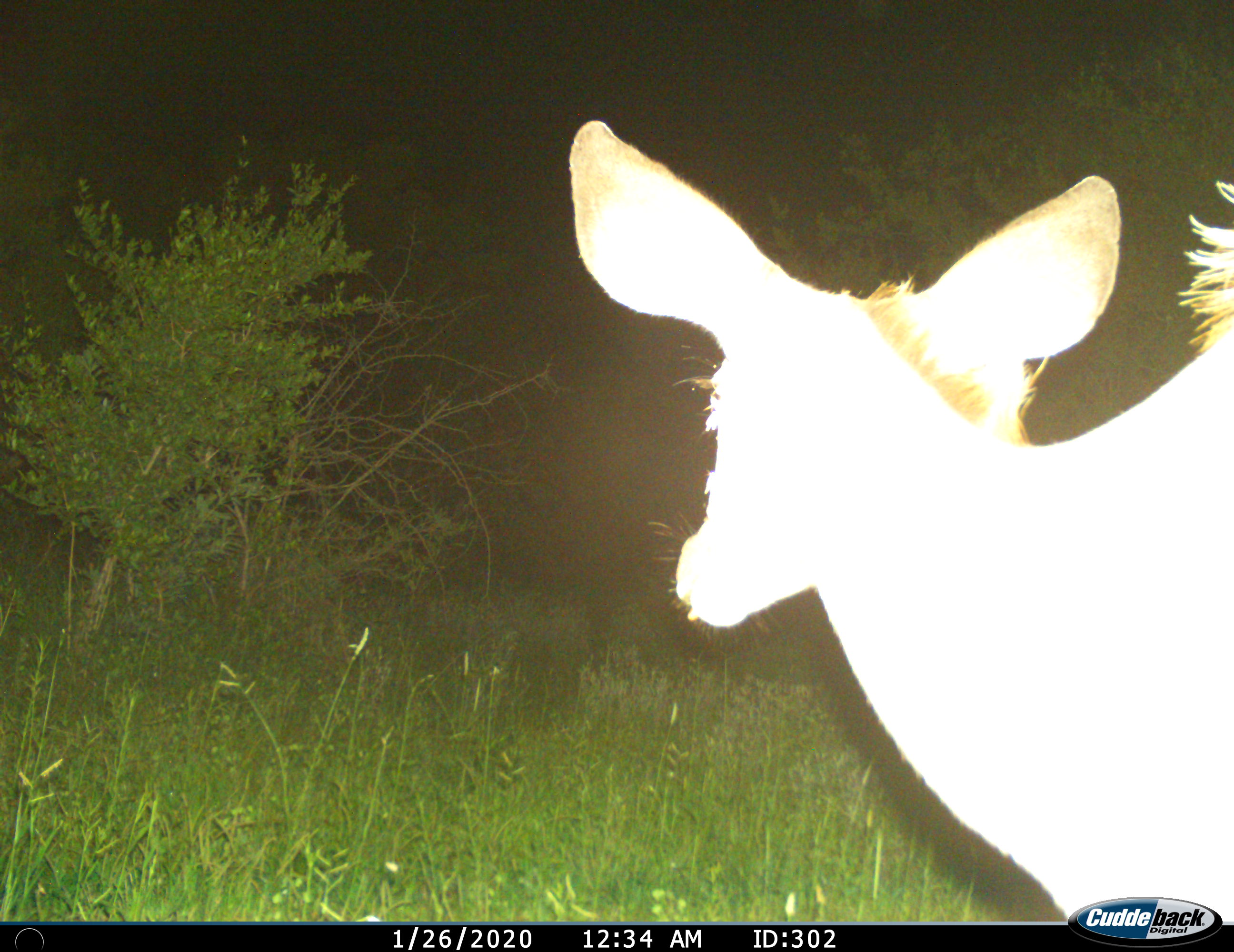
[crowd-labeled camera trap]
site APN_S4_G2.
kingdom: Animalia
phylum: Chordata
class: Mammalia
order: Artiodactyla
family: Bovidae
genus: Aepyceros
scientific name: Aepyceros melampus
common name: impala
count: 1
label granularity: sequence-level